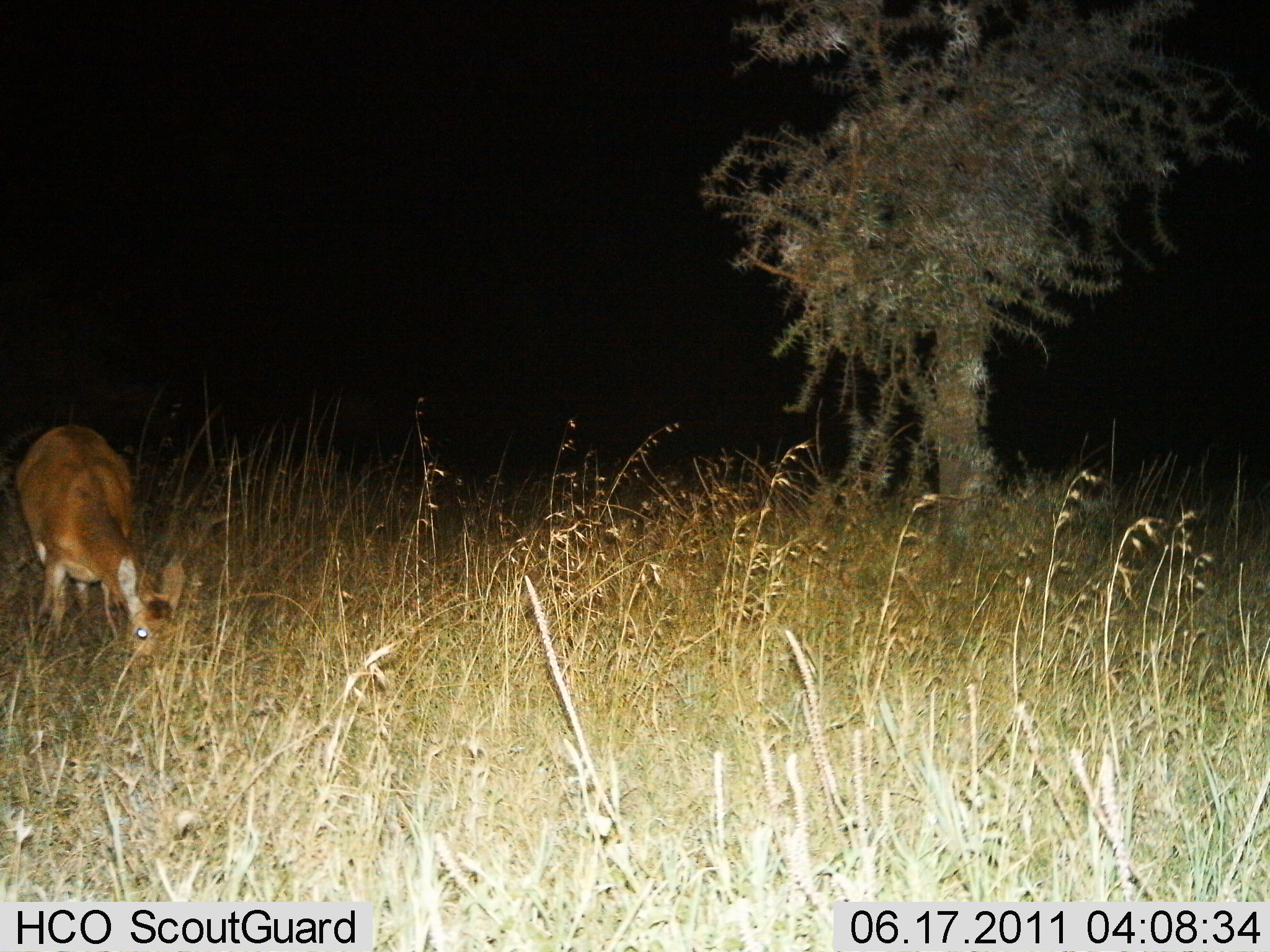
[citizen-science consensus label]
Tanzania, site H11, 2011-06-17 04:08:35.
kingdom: Animalia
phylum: Chordata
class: Mammalia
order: Artiodactyla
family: Bovidae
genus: Redunca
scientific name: Redunca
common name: reedbuck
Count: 1.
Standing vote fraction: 18%.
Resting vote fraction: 0%.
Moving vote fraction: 0%.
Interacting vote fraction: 0%.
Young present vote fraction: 0%.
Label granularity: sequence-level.